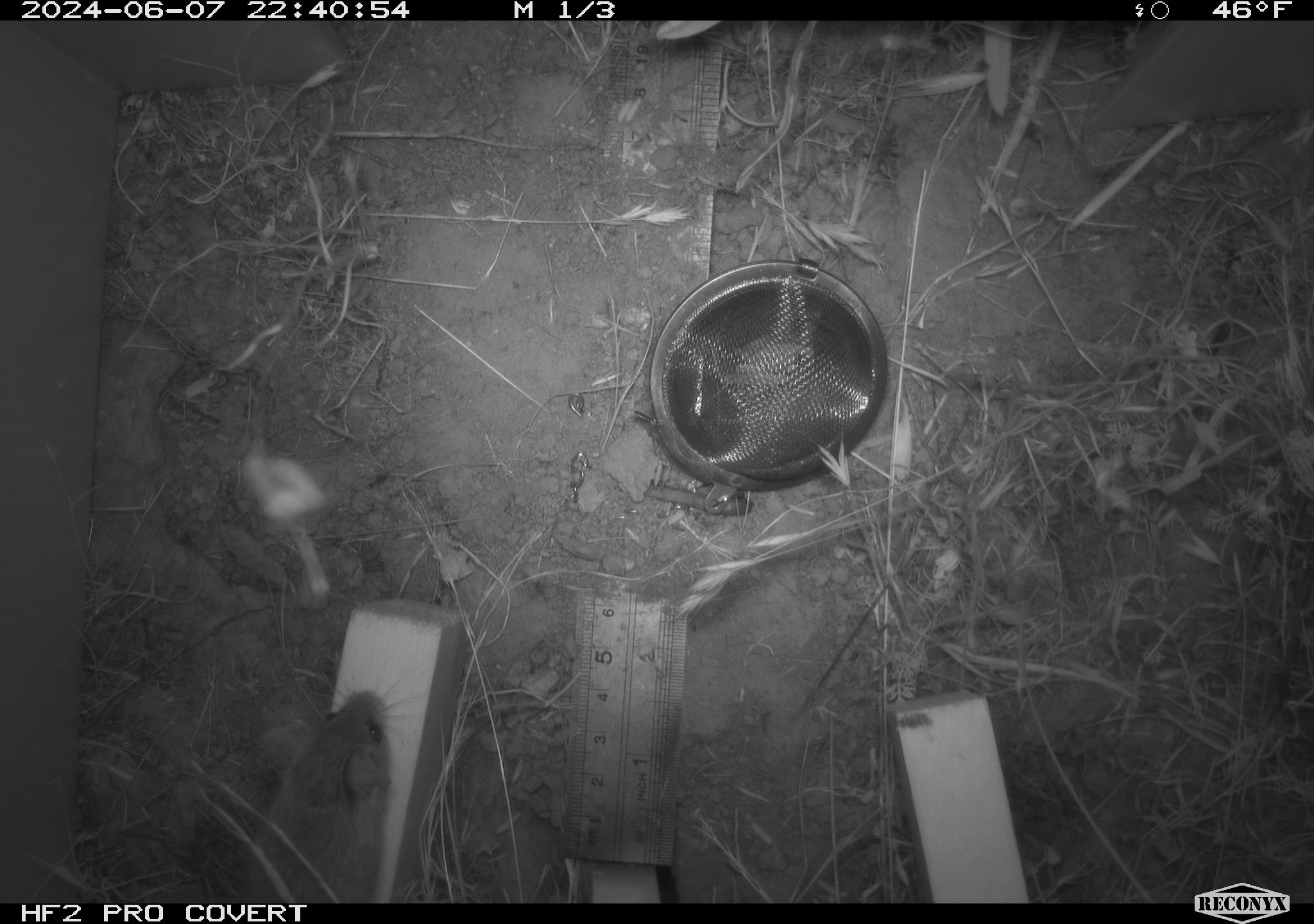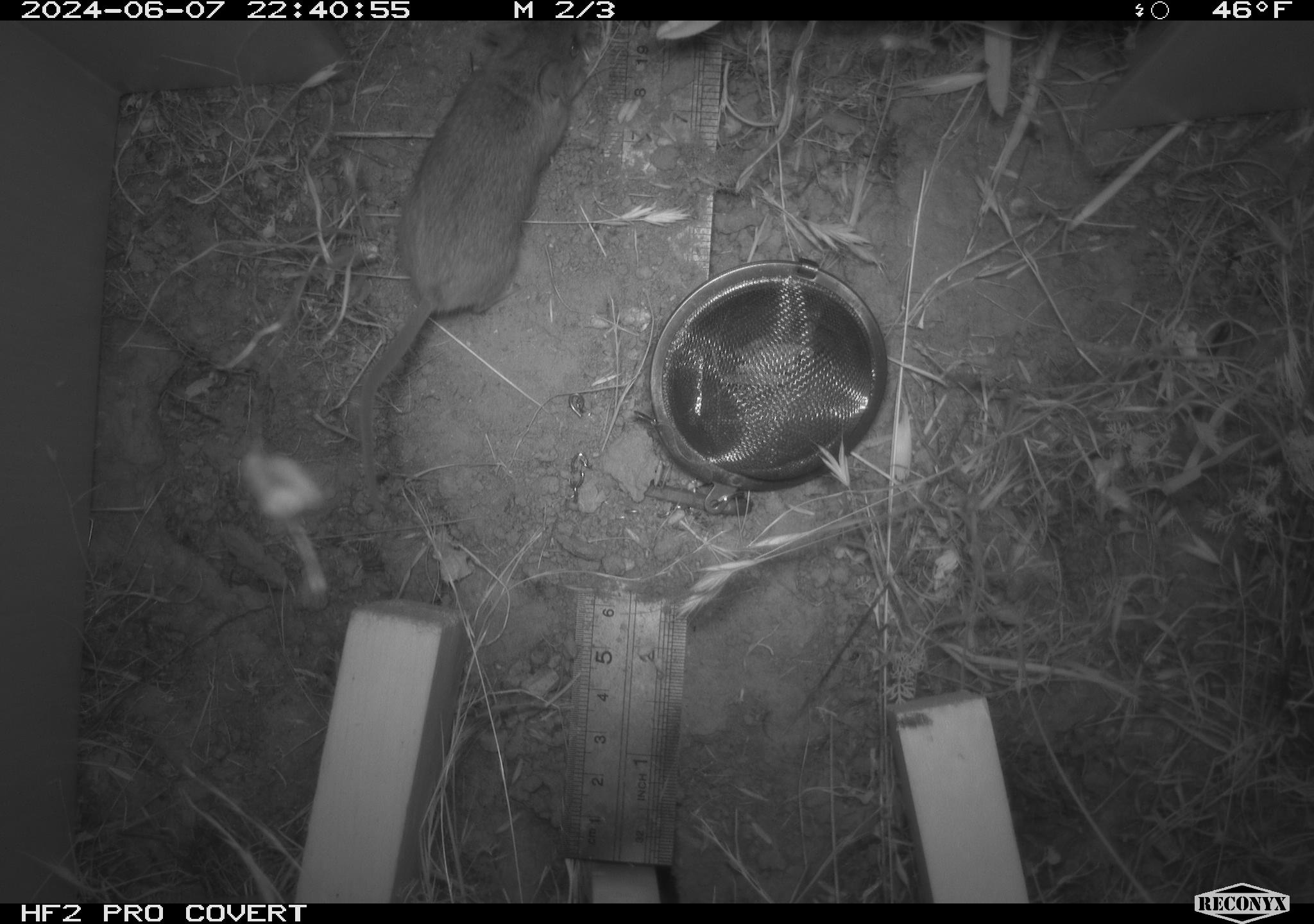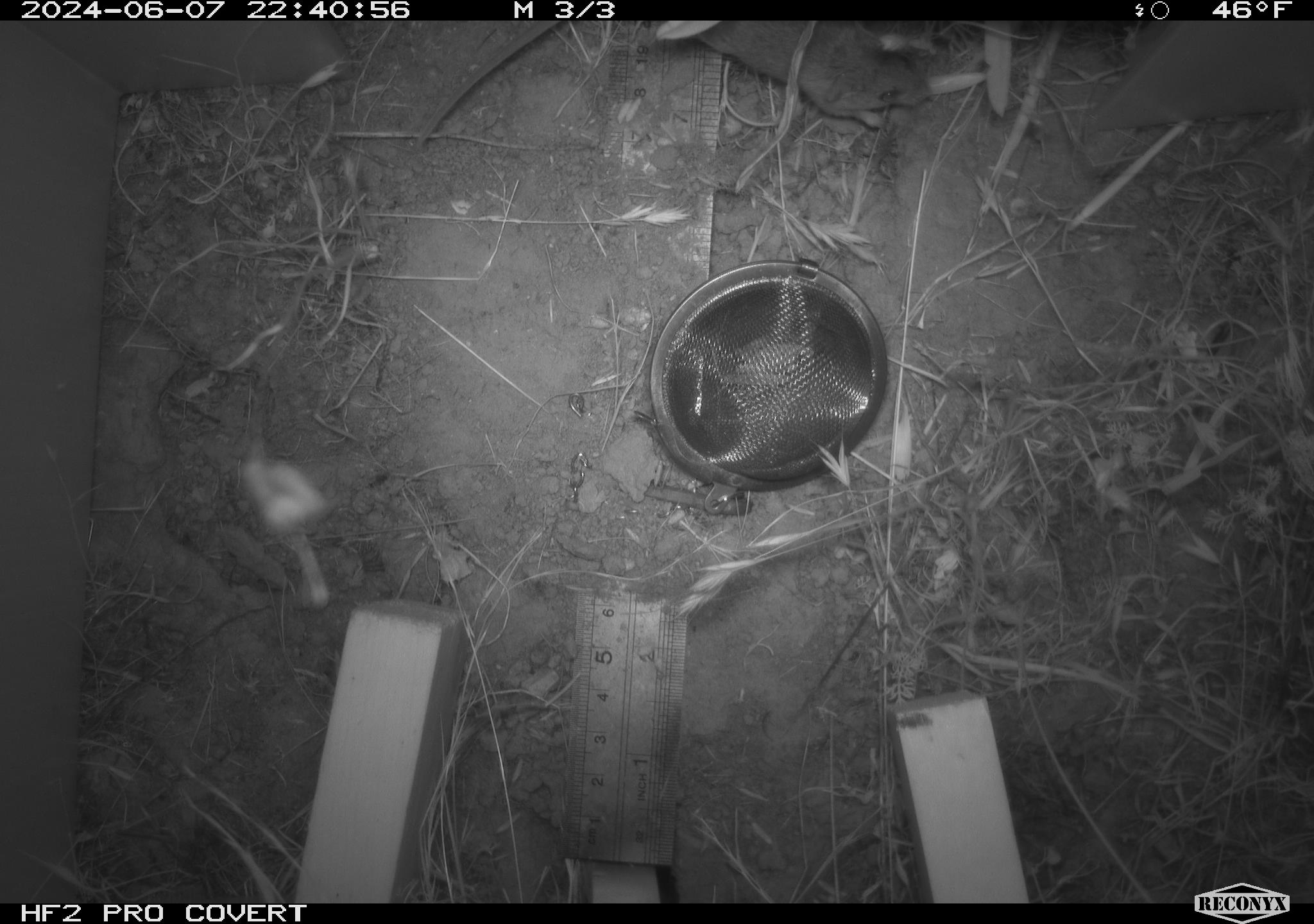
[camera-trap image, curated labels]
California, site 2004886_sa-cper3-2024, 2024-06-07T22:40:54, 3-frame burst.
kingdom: Animalia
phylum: Chordata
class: Mammalia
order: Rodentia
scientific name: Rodentia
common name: rodent